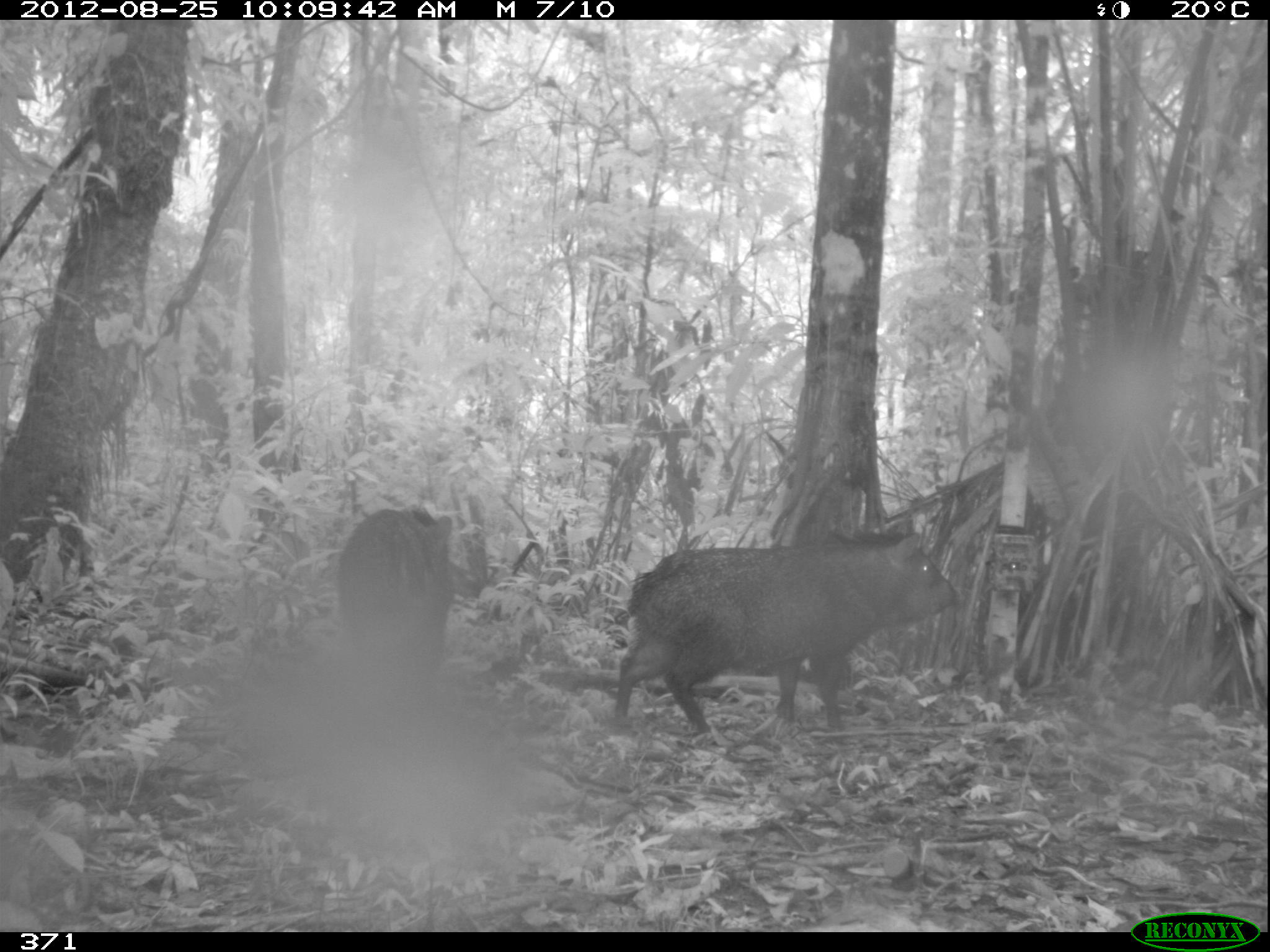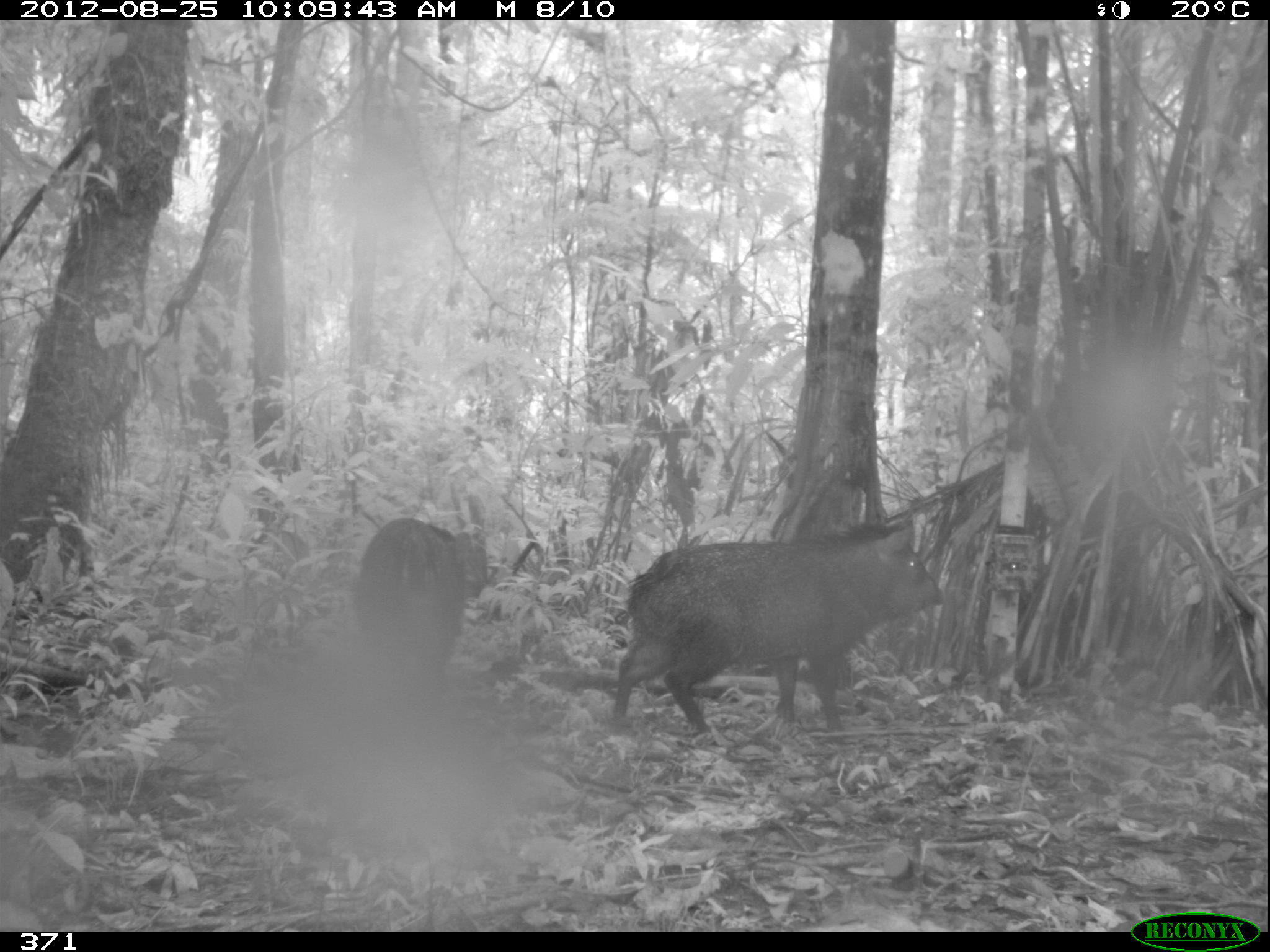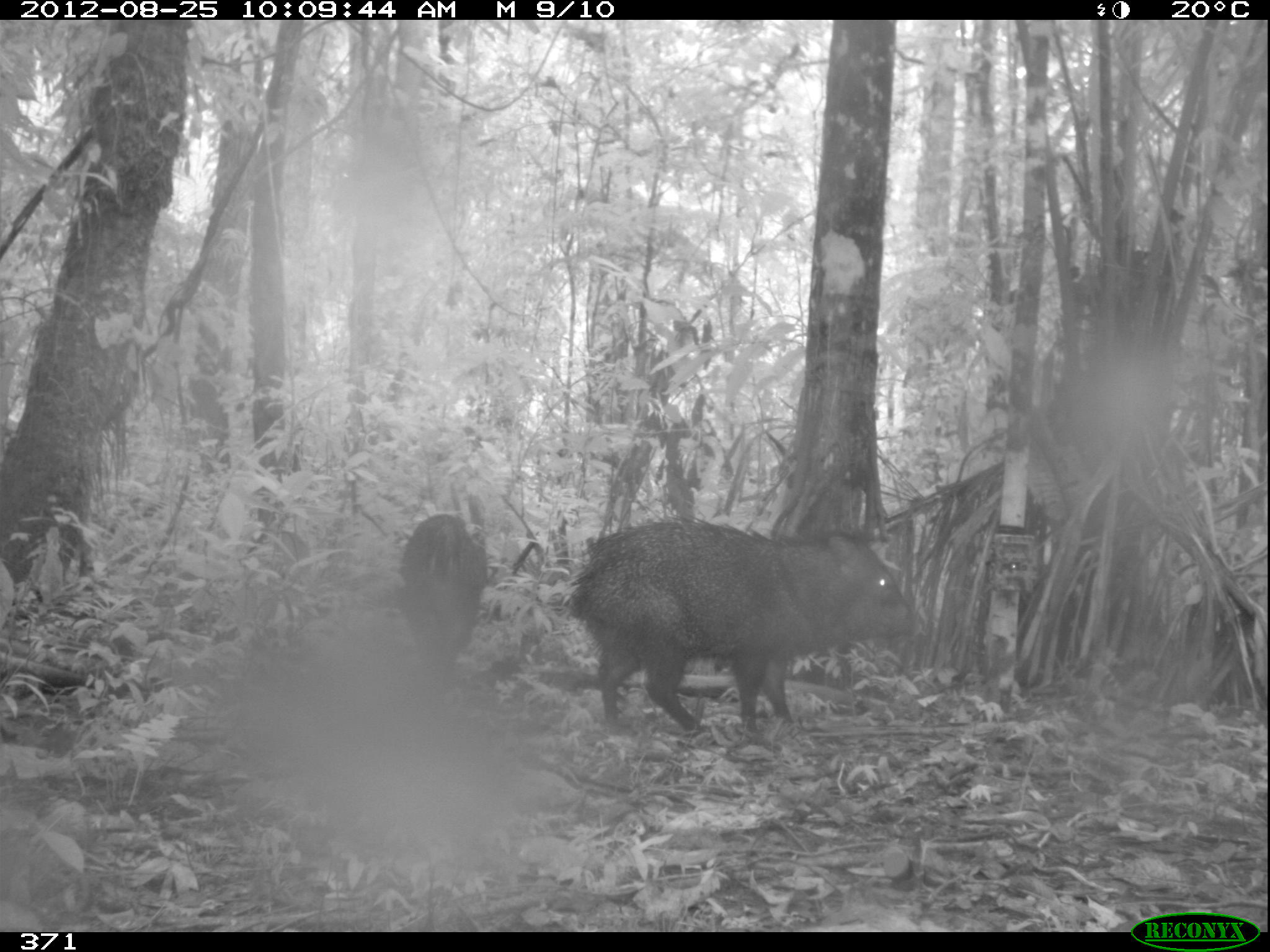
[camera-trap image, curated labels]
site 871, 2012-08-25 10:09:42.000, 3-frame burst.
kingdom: Animalia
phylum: Chordata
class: Mammalia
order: Artiodactyla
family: Tayassuidae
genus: Pecari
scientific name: Pecari tajacu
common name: collared peccary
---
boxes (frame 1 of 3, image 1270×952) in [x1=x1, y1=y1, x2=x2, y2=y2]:
pecari tajacu: [x1=612, y1=528, x2=963, y2=732]; [x1=334, y1=500, x2=456, y2=677]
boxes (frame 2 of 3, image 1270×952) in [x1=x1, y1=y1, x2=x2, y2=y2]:
pecari tajacu: [x1=608, y1=522, x2=944, y2=738]; [x1=347, y1=514, x2=493, y2=687]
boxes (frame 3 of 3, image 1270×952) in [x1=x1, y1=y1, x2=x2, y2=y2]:
pecari tajacu: [x1=561, y1=510, x2=933, y2=741]; [x1=390, y1=510, x2=493, y2=666]